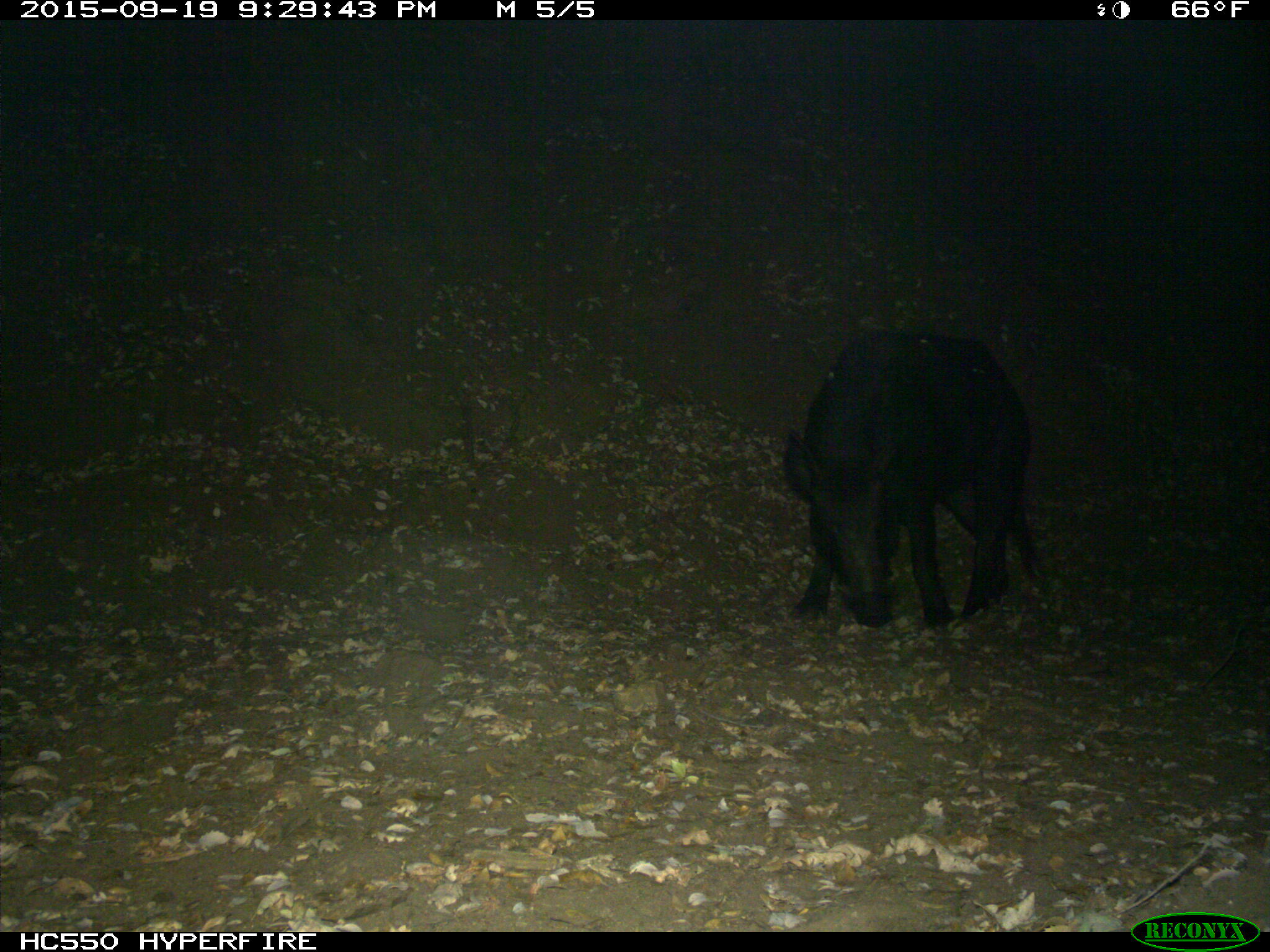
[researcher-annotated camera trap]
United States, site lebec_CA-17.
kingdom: Animalia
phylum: Chordata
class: Mammalia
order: Artiodactyla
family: Suidae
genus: Sus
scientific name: Sus scrofa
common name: wild boar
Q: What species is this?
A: Sus scrofa (wild boar).